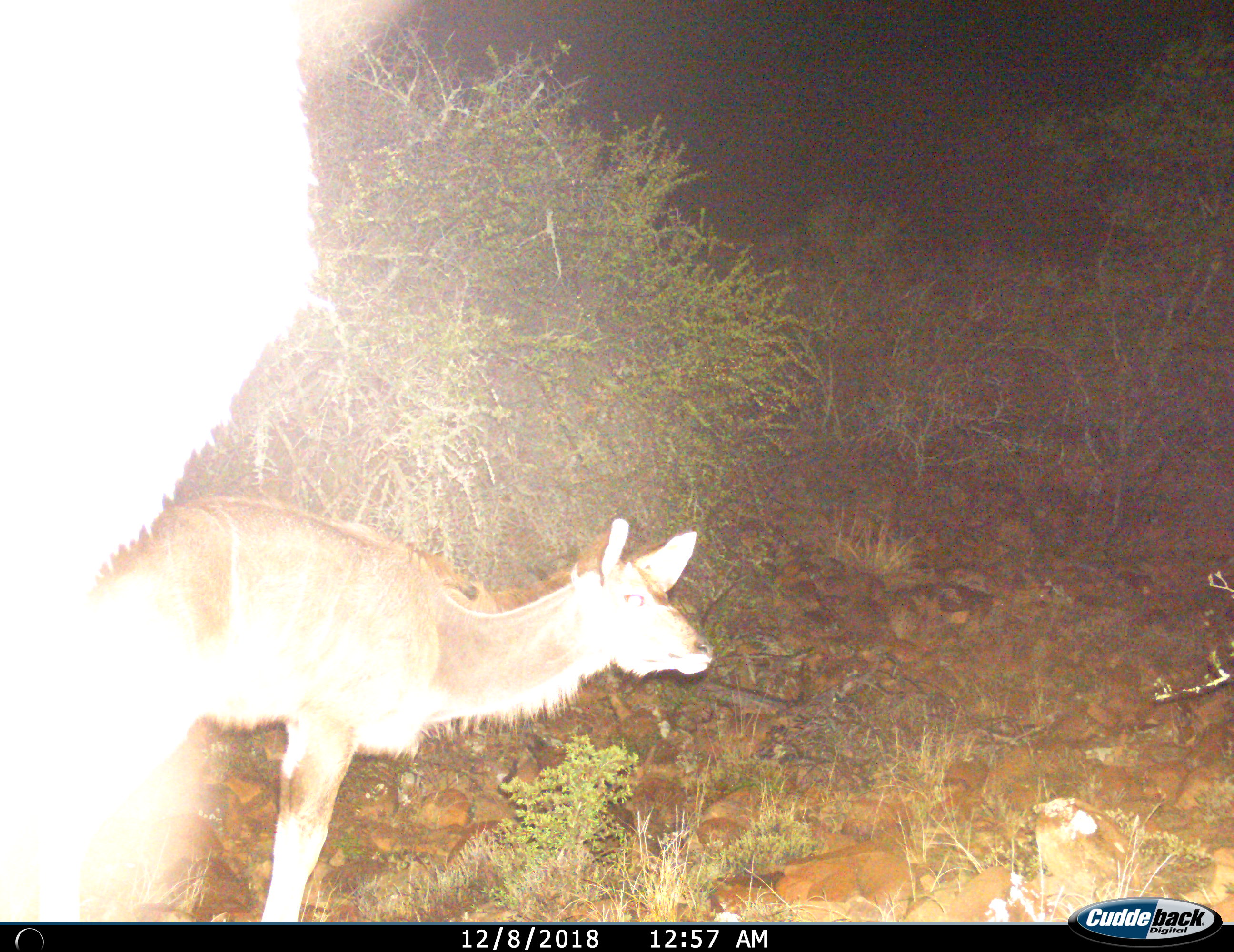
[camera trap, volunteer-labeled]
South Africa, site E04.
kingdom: Animalia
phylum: Chordata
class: Mammalia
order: Artiodactyla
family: Bovidae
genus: Tragelaphus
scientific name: Tragelaphus strepsiceros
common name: greater kudu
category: kudu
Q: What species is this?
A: Kudu (greater kudu) (Tragelaphus strepsiceros).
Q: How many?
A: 1.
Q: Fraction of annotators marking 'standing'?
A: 86%.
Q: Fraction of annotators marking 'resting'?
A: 0%.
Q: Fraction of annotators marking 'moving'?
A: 14%.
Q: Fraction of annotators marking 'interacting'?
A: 0%.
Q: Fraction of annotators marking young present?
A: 43%.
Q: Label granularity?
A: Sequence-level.